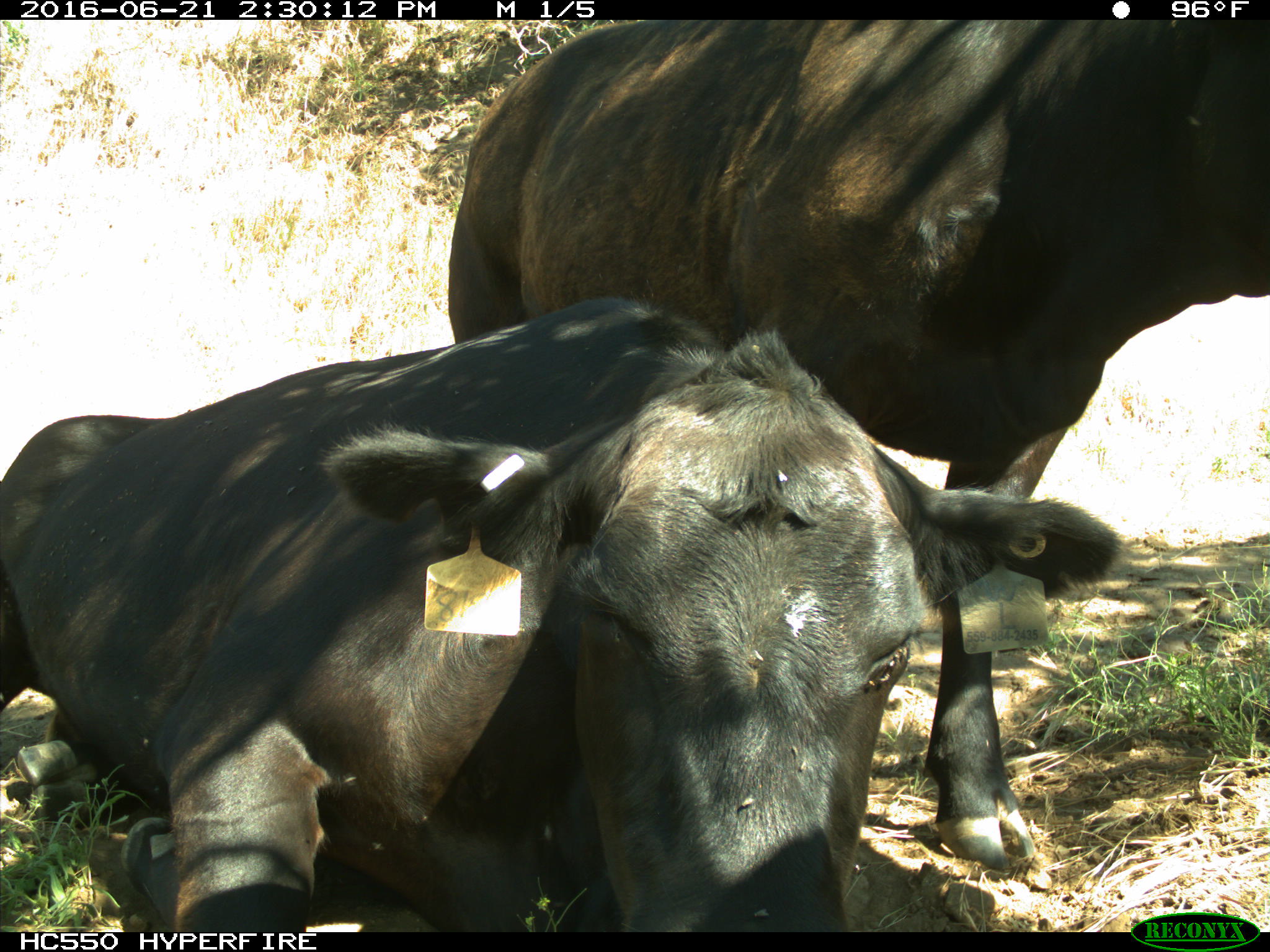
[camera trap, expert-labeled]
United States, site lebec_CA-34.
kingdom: Animalia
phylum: Chordata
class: Mammalia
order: Artiodactyla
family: Bovidae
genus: Bos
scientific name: Bos taurus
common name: domestic cow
Bos taurus (domestic cow).